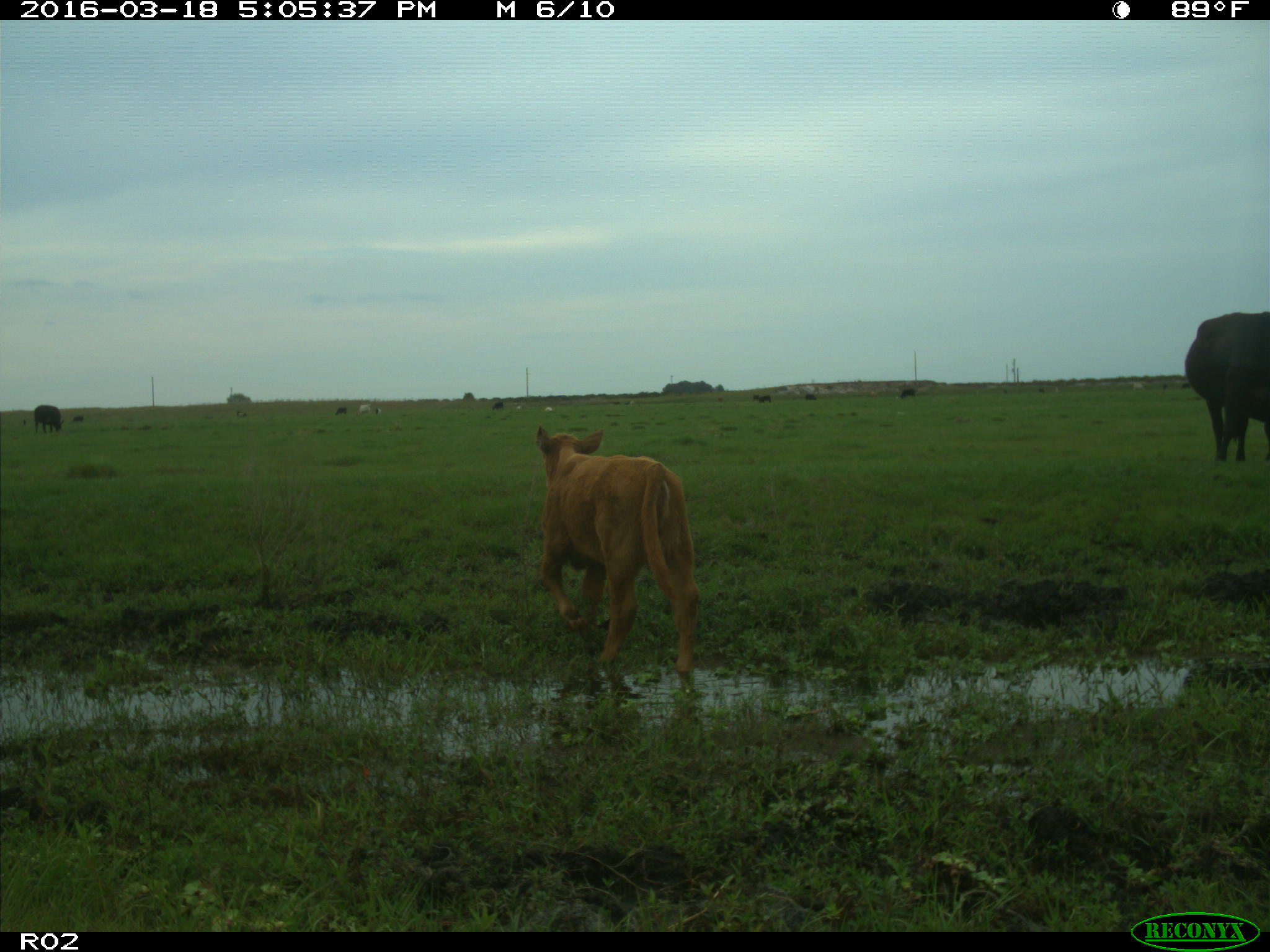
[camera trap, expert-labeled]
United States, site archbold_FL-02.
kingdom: Animalia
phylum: Chordata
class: Mammalia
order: Artiodactyla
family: Bovidae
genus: Bos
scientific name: Bos taurus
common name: domestic cow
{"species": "Bos taurus (domestic cow)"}